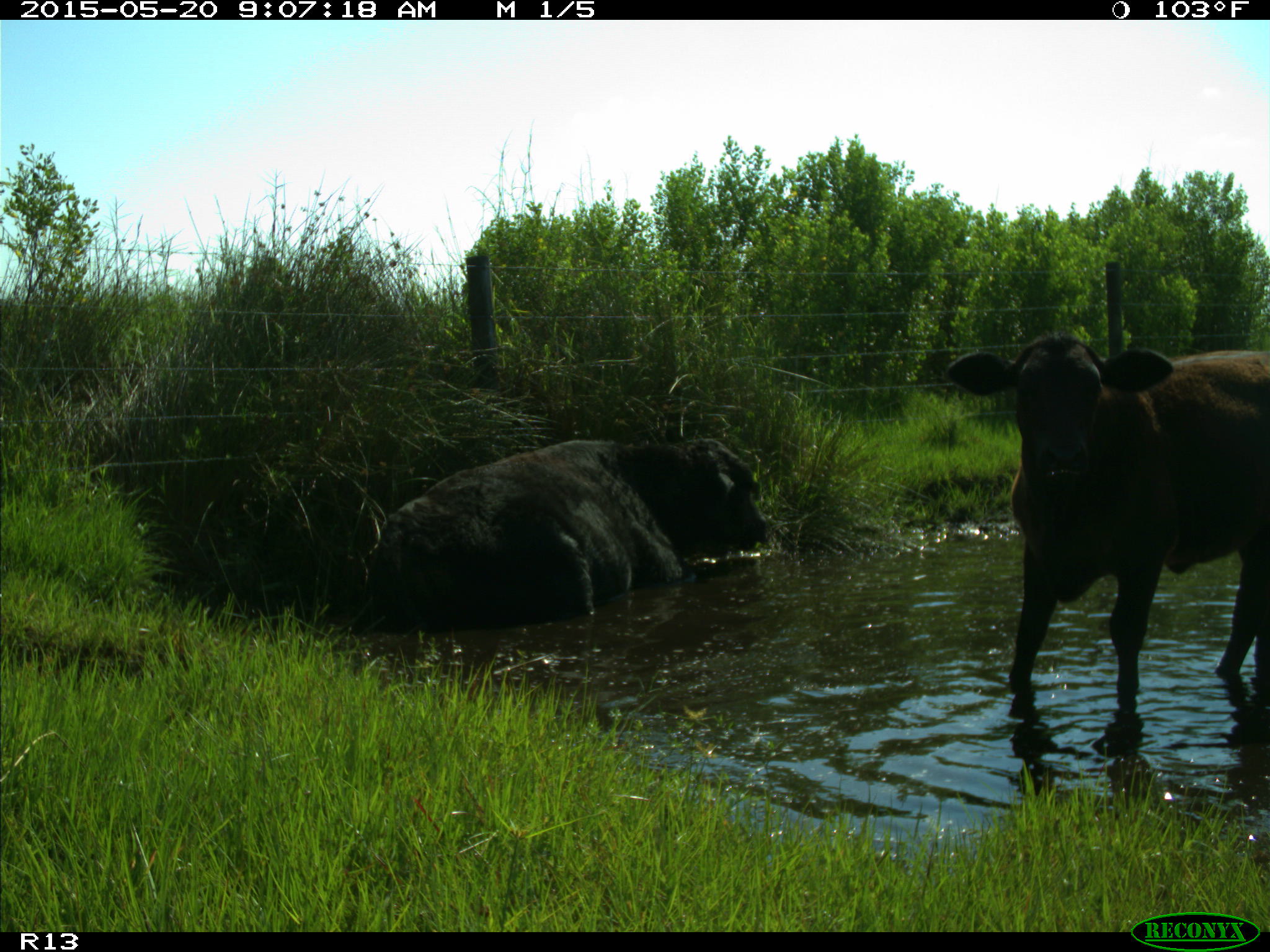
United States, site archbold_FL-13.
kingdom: Animalia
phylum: Chordata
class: Mammalia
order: Artiodactyla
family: Bovidae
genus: Bos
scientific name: Bos taurus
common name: domestic cow